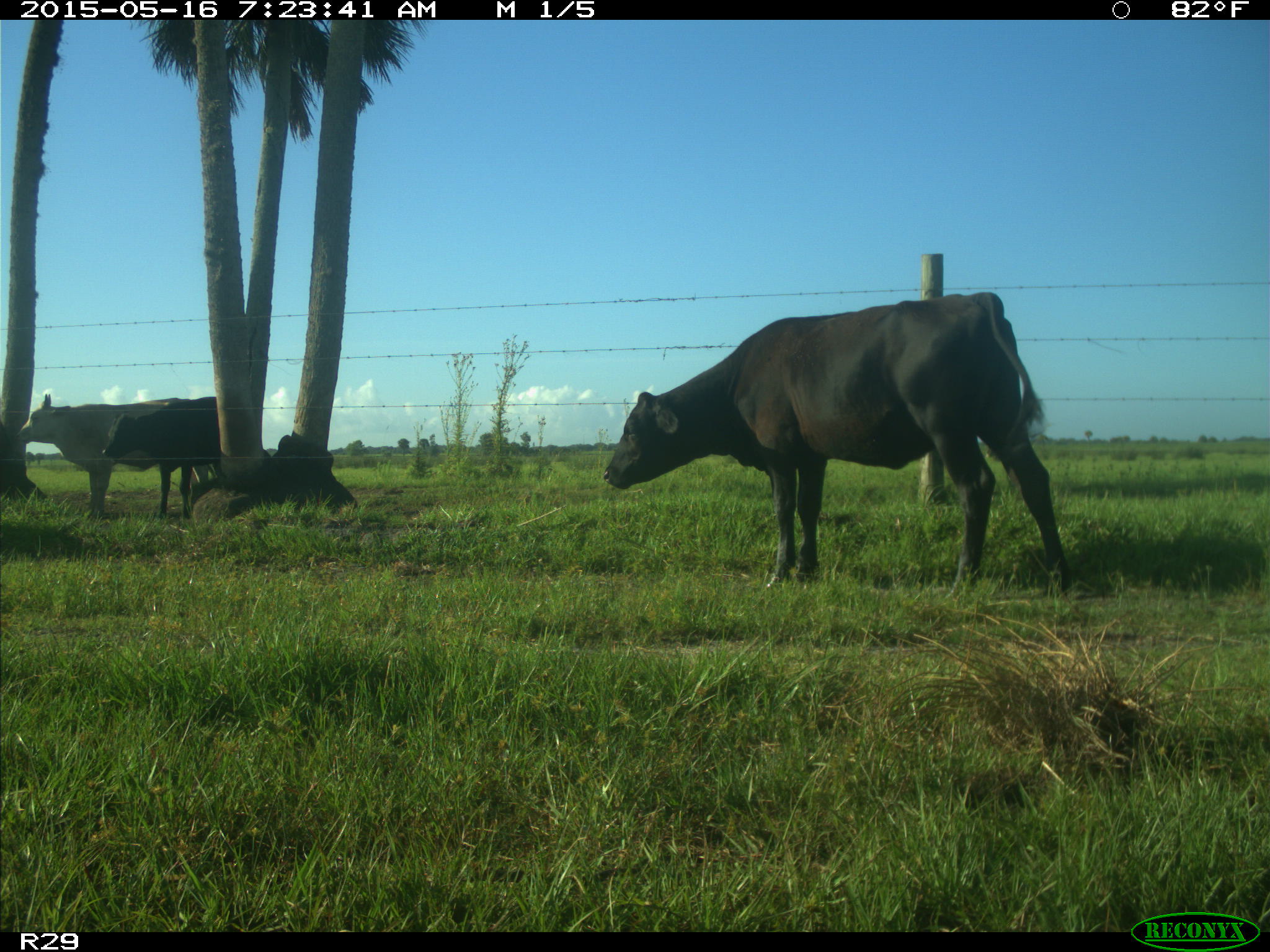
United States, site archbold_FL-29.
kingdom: Animalia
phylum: Chordata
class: Mammalia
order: Artiodactyla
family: Bovidae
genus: Bos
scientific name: Bos taurus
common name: domestic cow